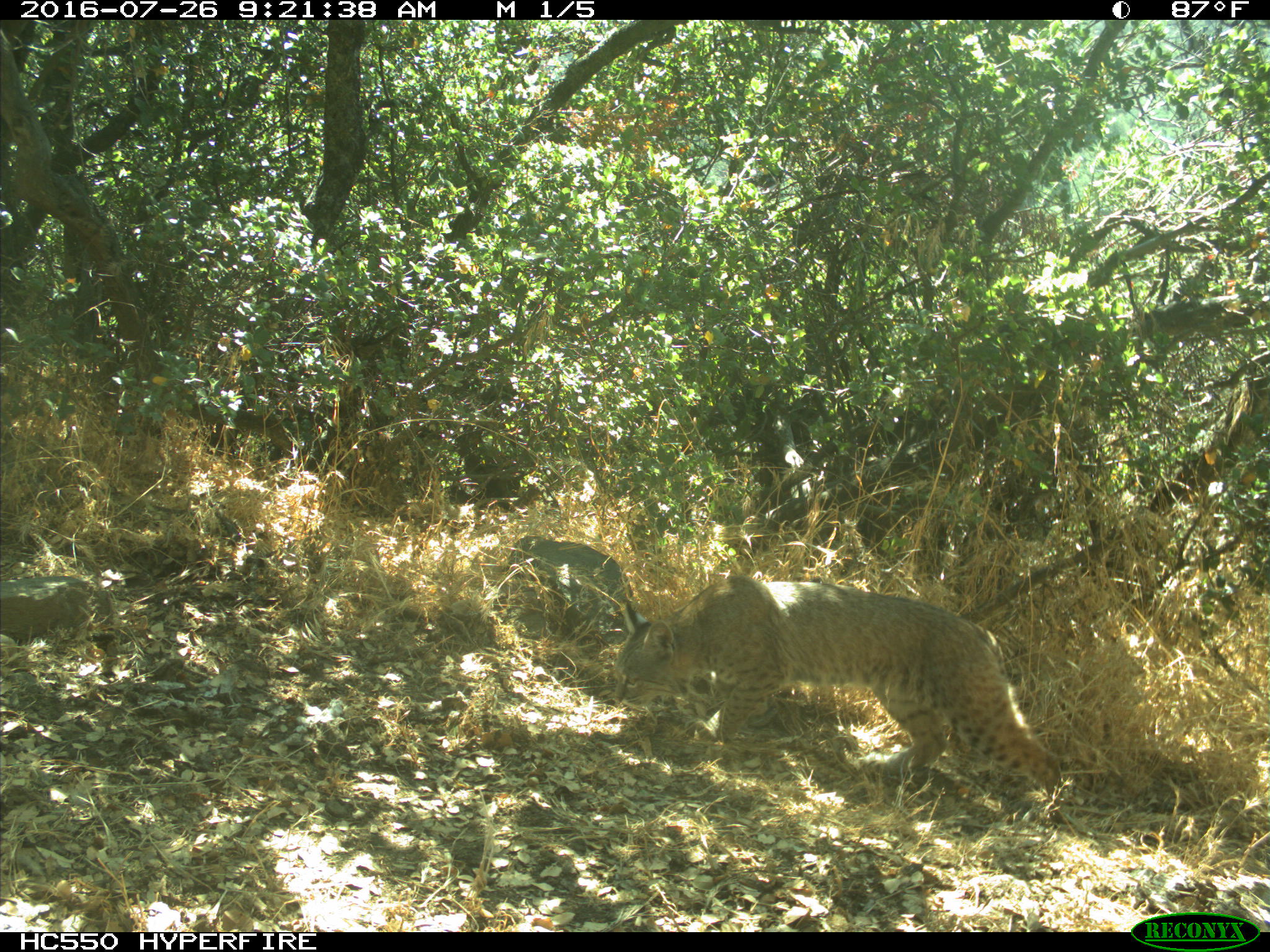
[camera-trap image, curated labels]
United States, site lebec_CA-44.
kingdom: Animalia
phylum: Chordata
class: Mammalia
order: Carnivora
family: Felidae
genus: Lynx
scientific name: Lynx rufus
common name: bobcat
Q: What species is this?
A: Lynx rufus (bobcat).